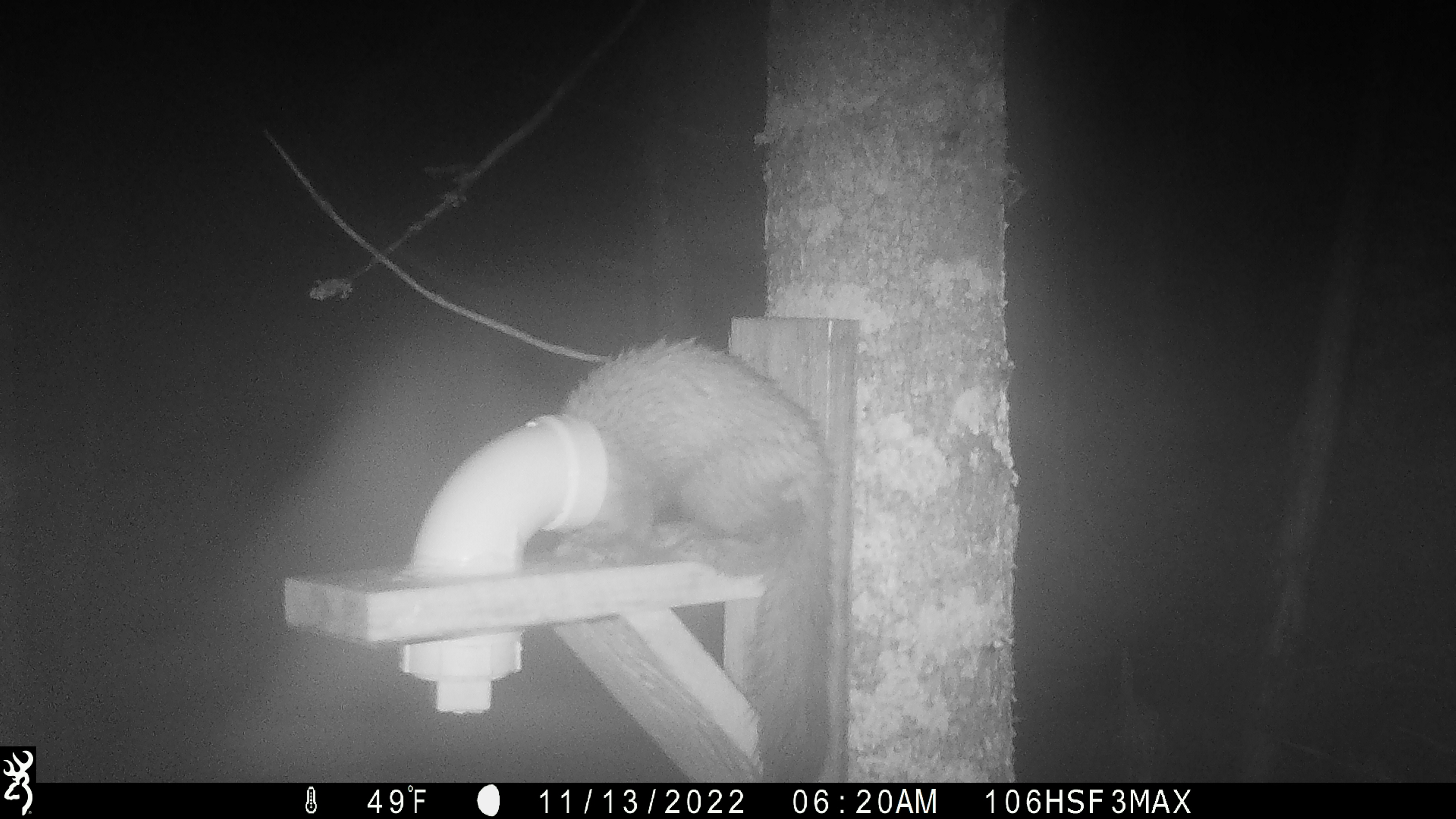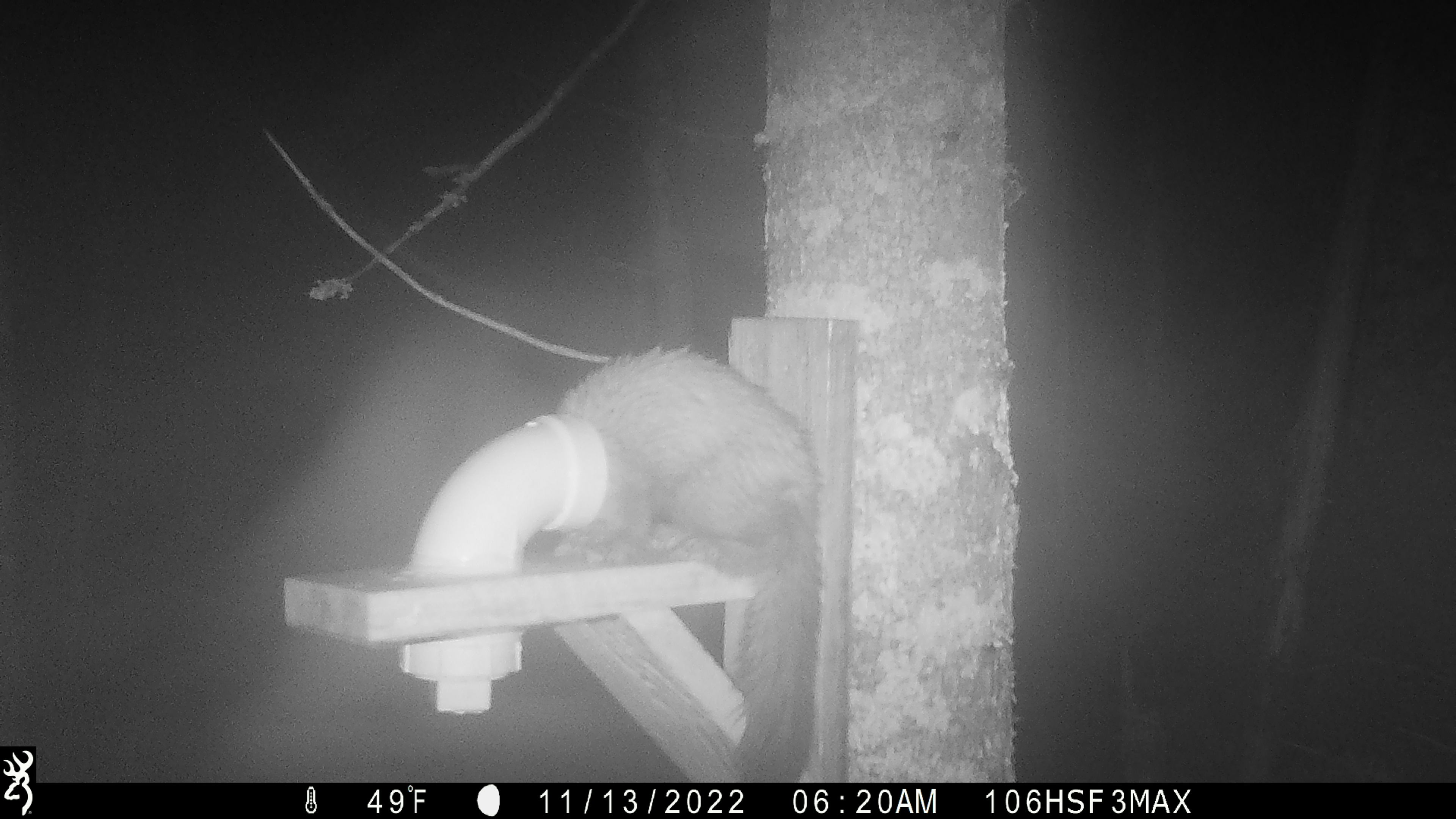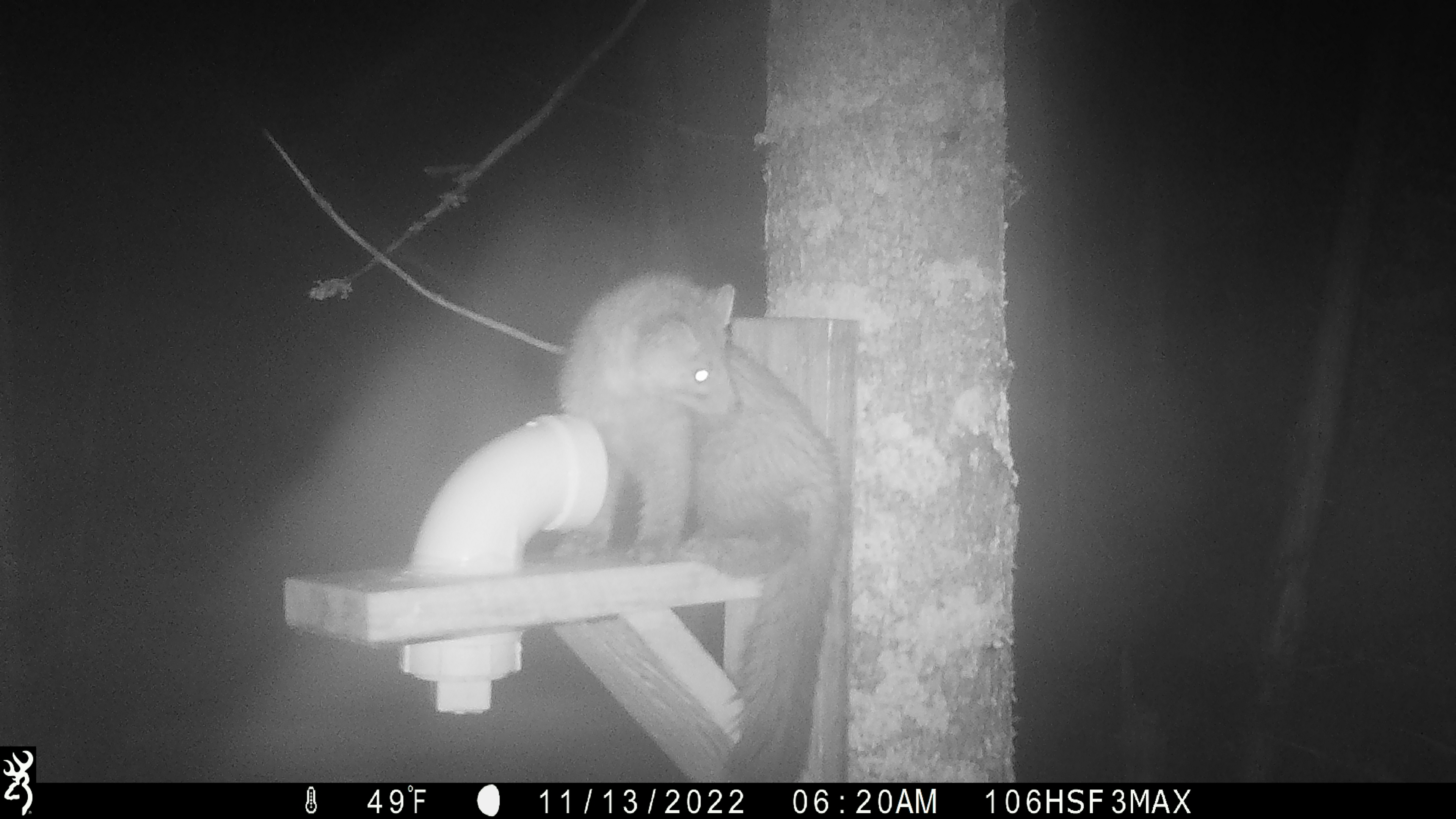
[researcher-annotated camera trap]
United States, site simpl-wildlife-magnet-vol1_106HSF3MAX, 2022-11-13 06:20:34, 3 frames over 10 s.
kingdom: Animalia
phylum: Chordata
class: Mammalia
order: Carnivora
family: Mustelidae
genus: Martes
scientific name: Martes americana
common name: american marten